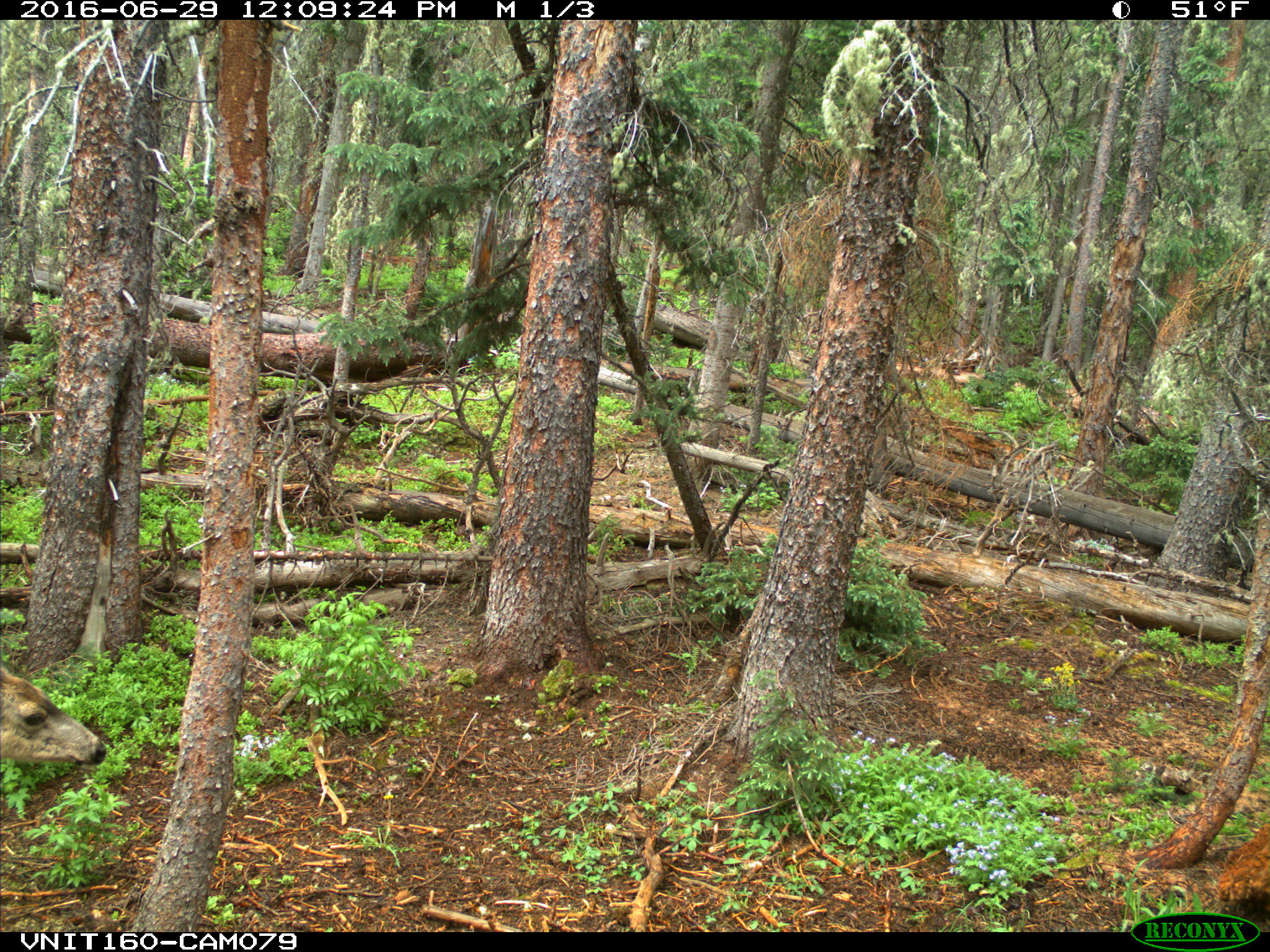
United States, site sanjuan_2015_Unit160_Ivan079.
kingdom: Animalia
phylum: Chordata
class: Mammalia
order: Artiodactyla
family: Cervidae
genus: Odocoileus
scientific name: Odocoileus hemionus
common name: mule deer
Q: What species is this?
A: Odocoileus hemionus (mule deer).